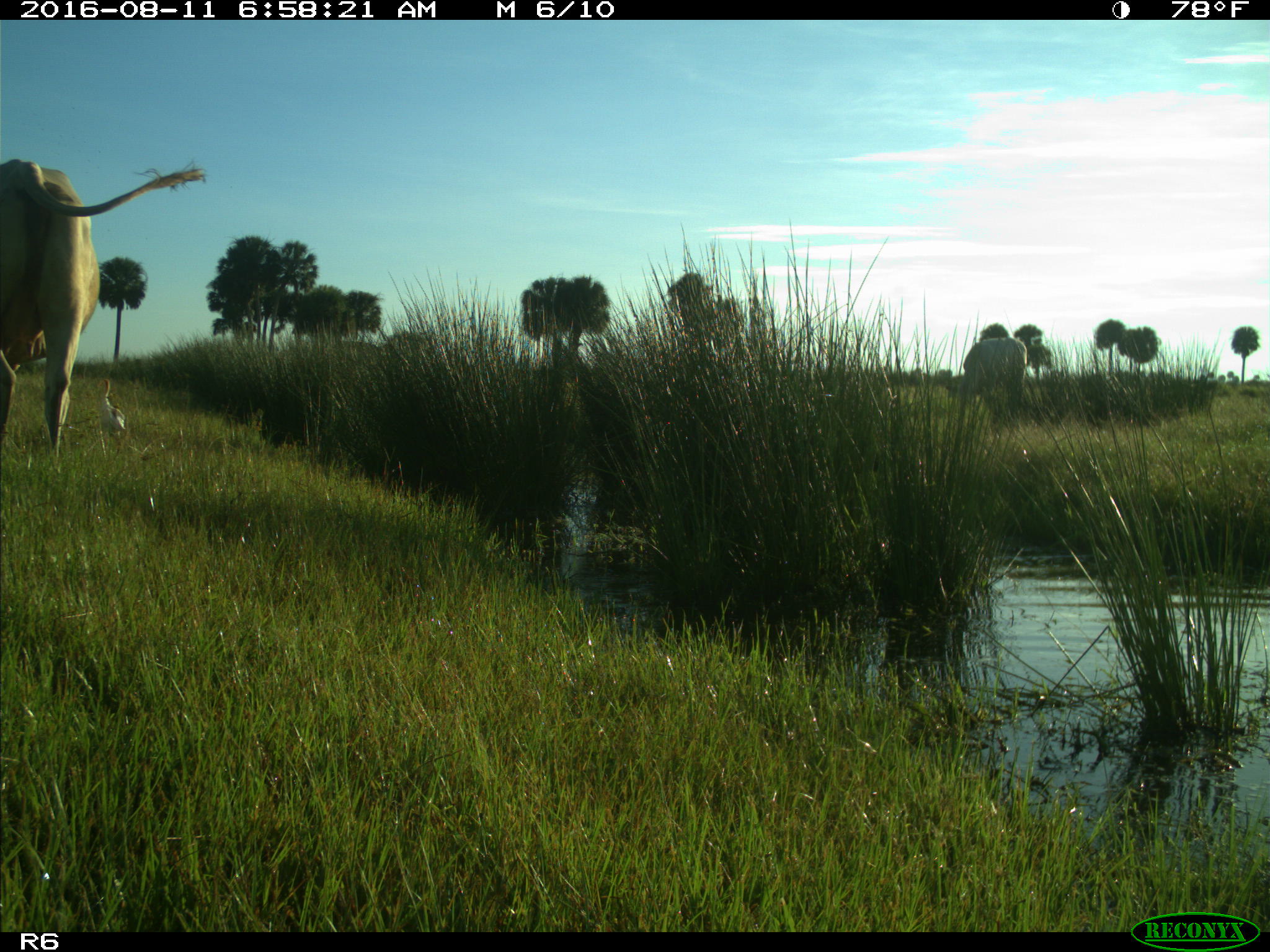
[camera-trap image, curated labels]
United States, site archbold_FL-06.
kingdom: Animalia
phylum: Chordata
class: Mammalia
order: Artiodactyla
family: Bovidae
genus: Bos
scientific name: Bos taurus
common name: domestic cow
Bos taurus (domestic cow).